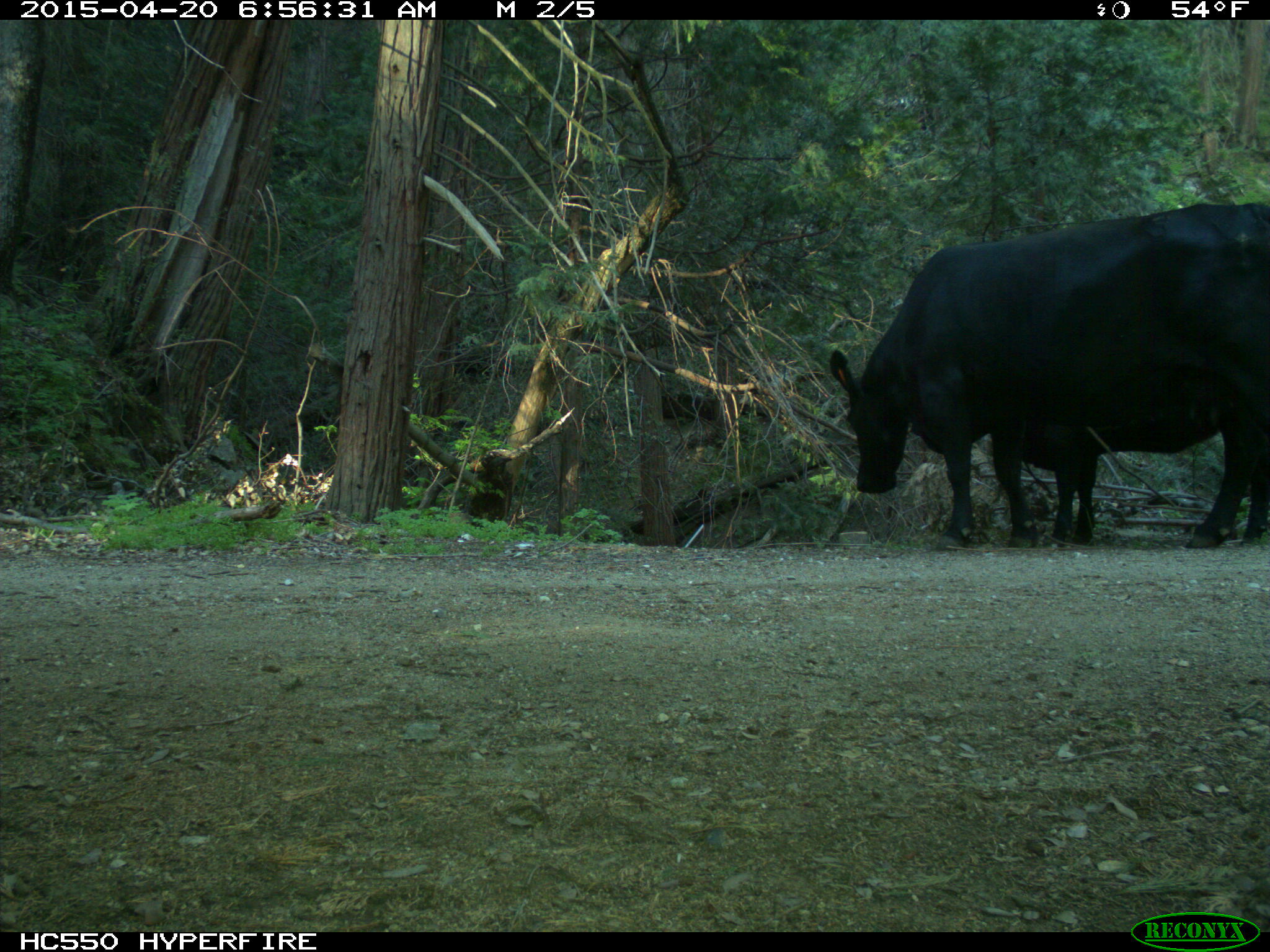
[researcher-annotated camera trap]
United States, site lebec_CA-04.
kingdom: Animalia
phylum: Chordata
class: Mammalia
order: Artiodactyla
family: Bovidae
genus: Bos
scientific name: Bos taurus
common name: domestic cow